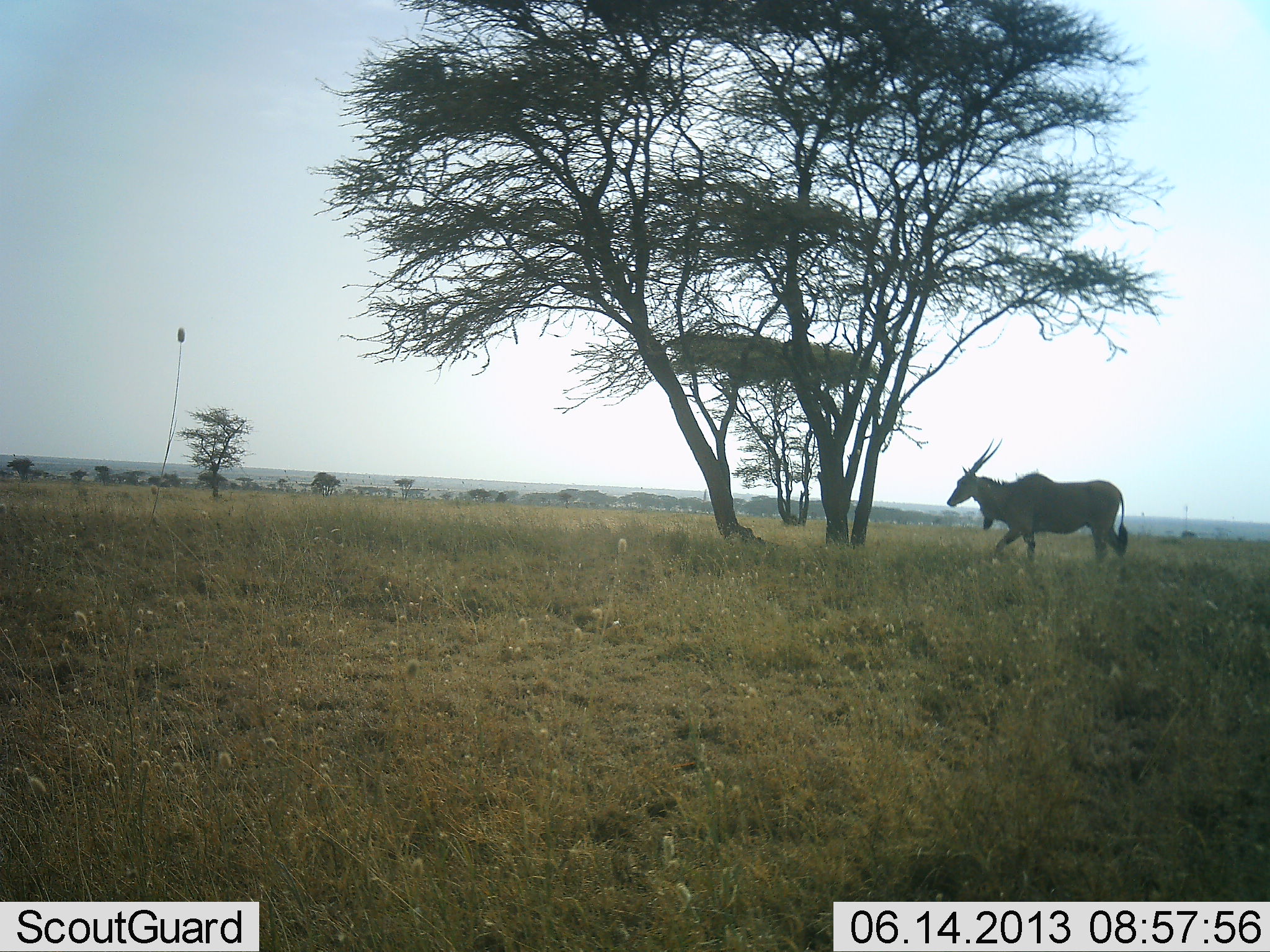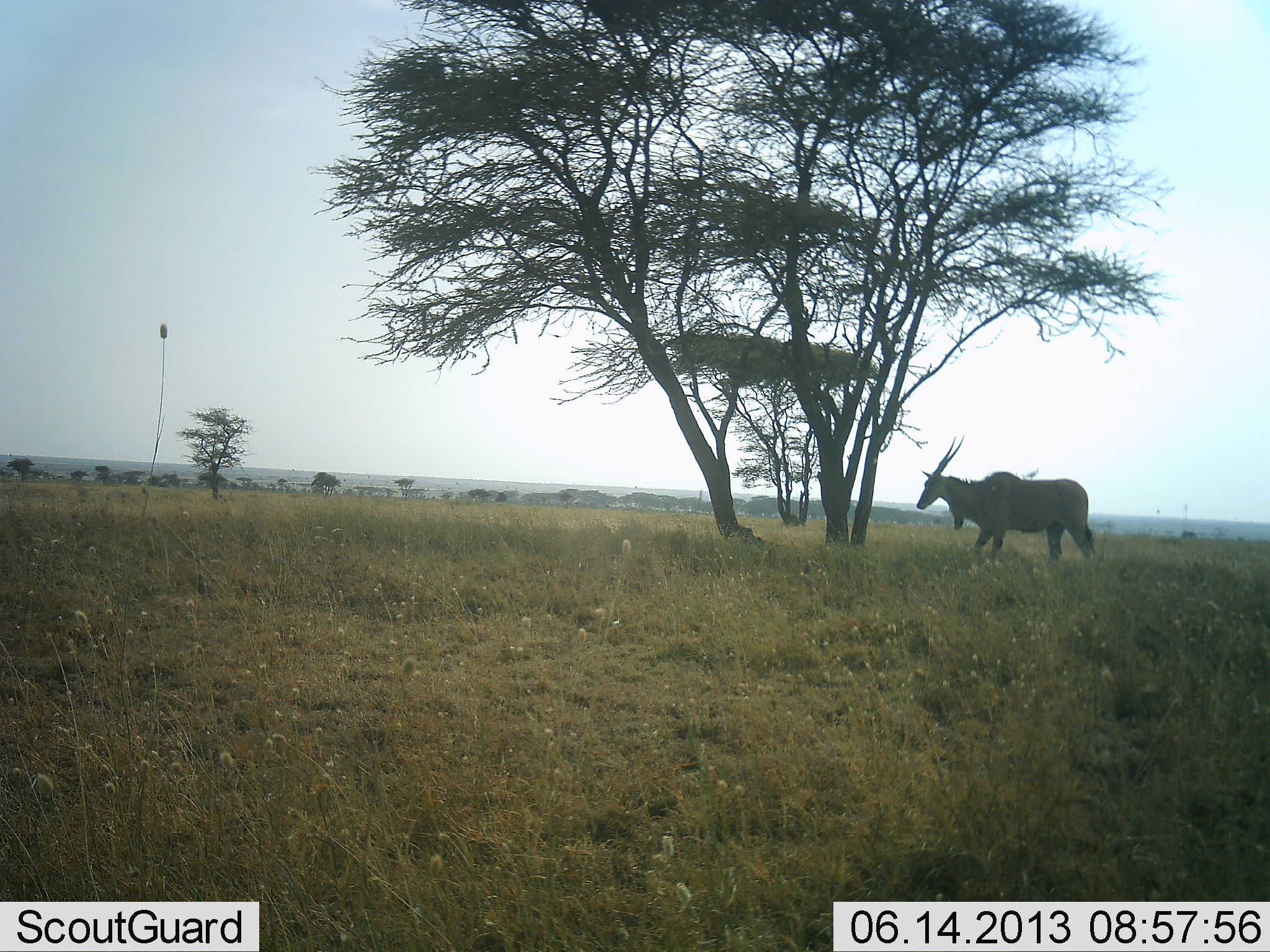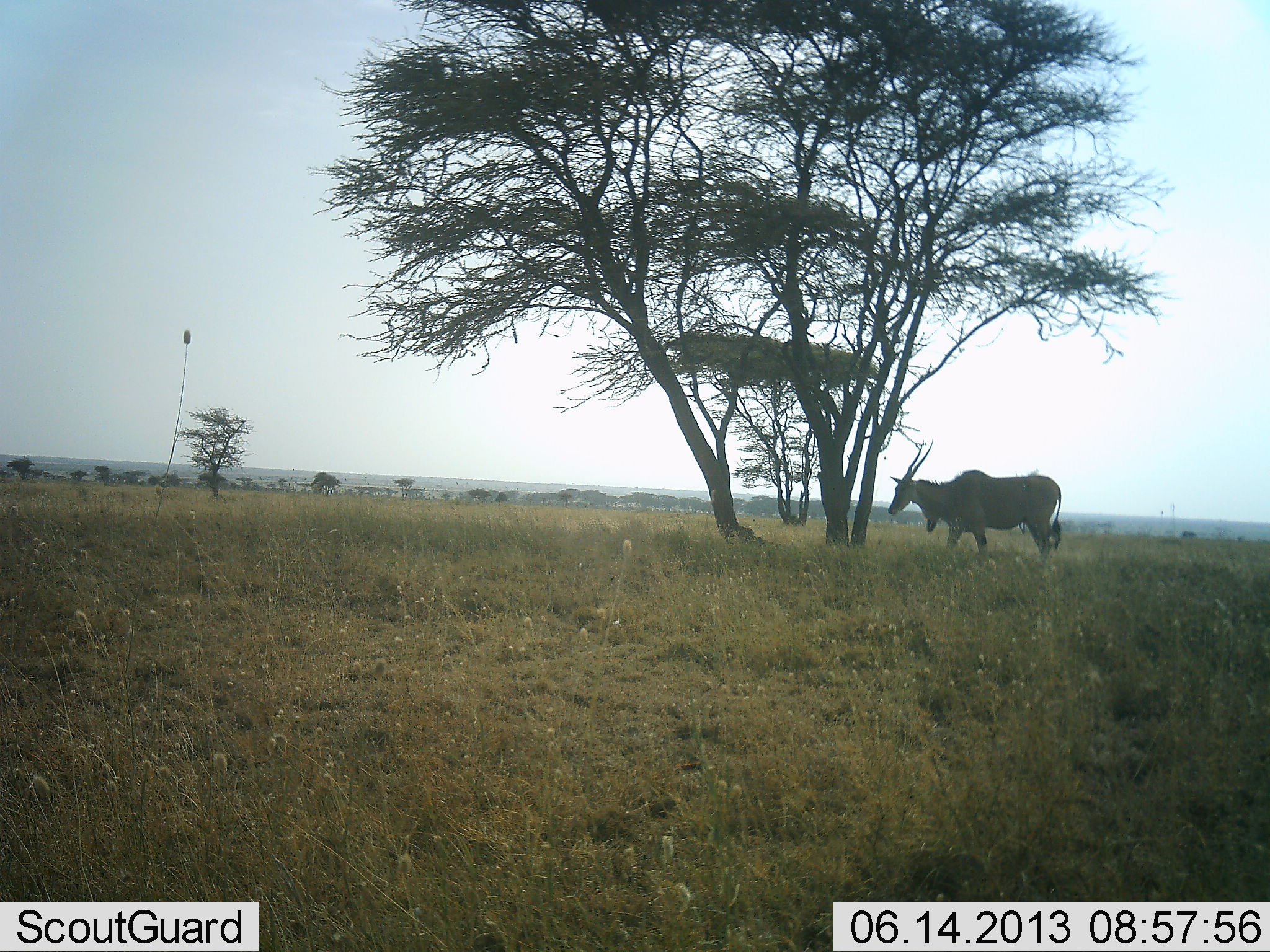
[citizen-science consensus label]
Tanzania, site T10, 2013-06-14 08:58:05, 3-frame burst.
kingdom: Animalia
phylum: Chordata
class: Mammalia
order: Artiodactyla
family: Bovidae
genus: Tragelaphus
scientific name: Tragelaphus oryx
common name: eland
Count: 1.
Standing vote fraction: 14%.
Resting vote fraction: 0%.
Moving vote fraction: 86%.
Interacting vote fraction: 0%.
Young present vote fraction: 0%.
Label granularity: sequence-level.